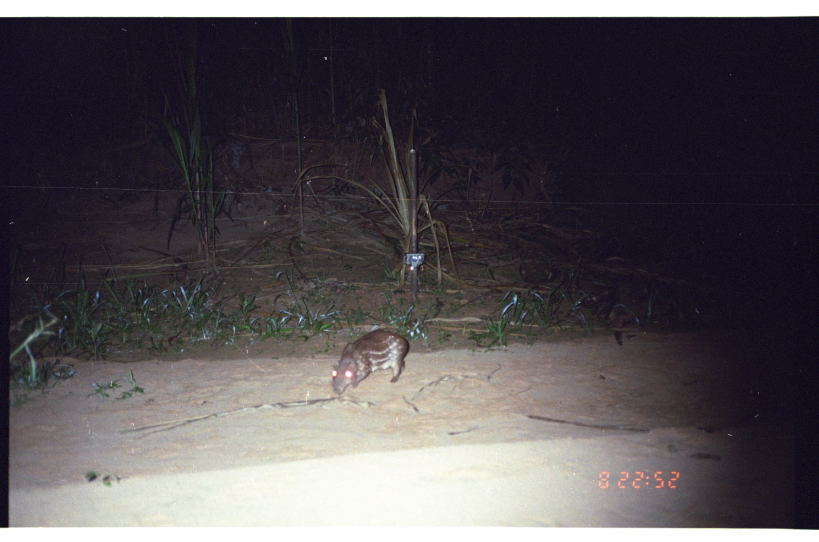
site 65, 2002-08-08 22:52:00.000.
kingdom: Animalia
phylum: Chordata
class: Mammalia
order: Rodentia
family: Cuniculidae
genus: Cuniculus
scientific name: Cuniculus paca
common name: spotted paca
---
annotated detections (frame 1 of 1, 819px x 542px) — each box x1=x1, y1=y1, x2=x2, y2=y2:
cuniculus paca: x1=329, y1=328, x2=410, y2=395